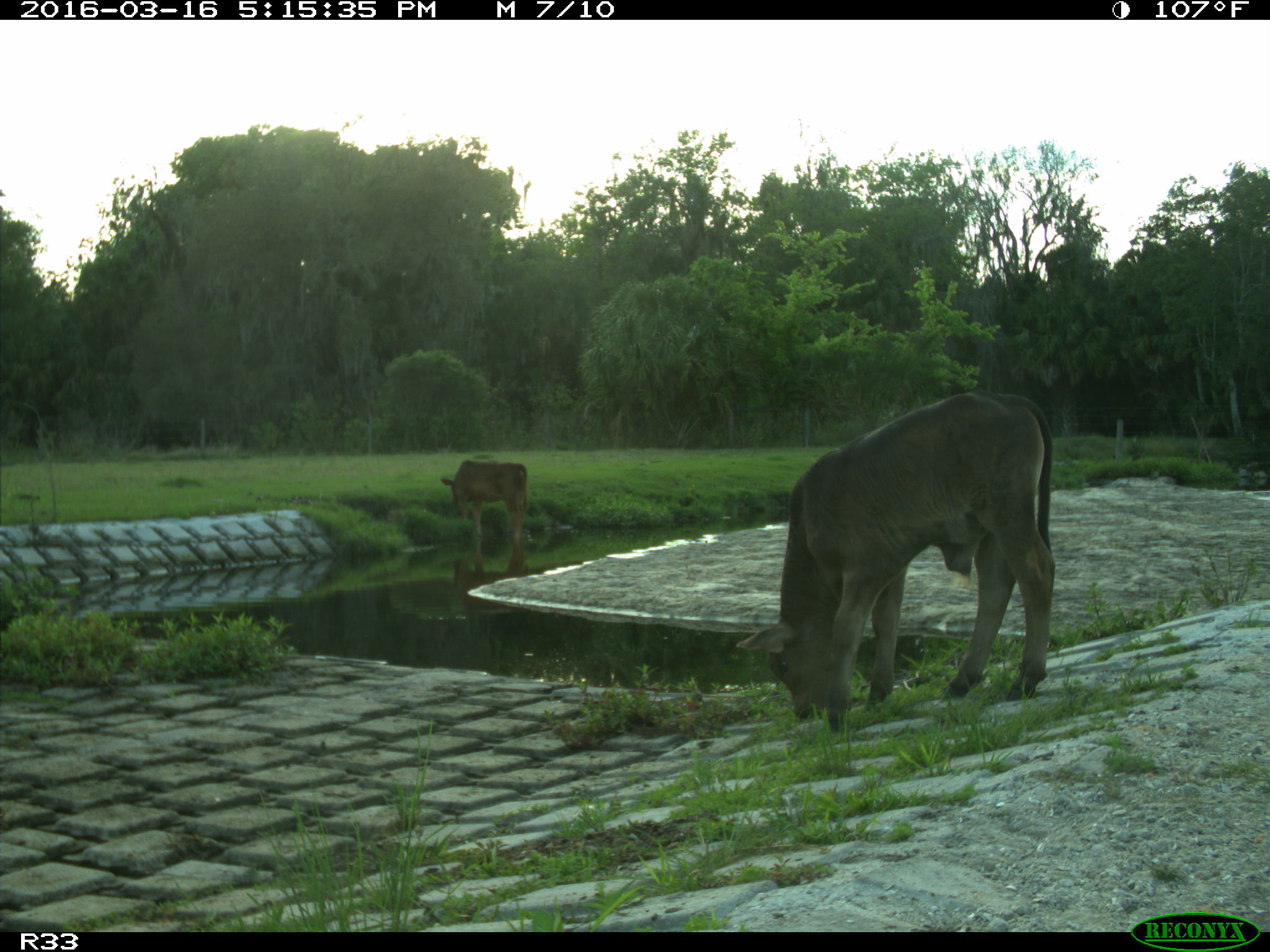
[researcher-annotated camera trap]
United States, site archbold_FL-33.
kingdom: Animalia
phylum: Chordata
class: Mammalia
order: Artiodactyla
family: Bovidae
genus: Bos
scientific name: Bos taurus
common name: domestic cow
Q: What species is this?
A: Bos taurus (domestic cow).